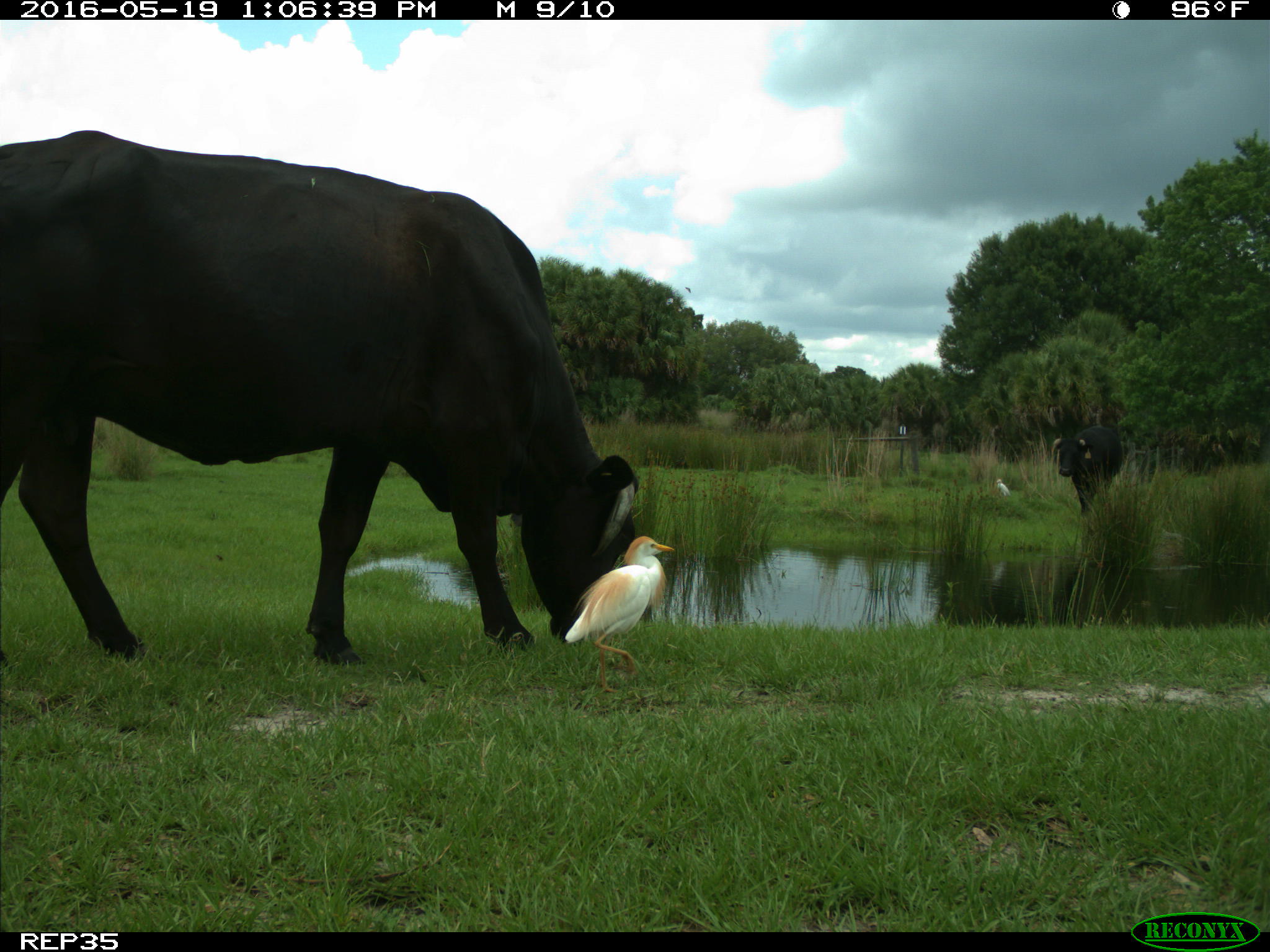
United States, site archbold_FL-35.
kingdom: Animalia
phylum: Chordata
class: Mammalia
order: Artiodactyla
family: Bovidae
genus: Bos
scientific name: Bos taurus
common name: domestic cow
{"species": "Bos taurus (domestic cow)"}